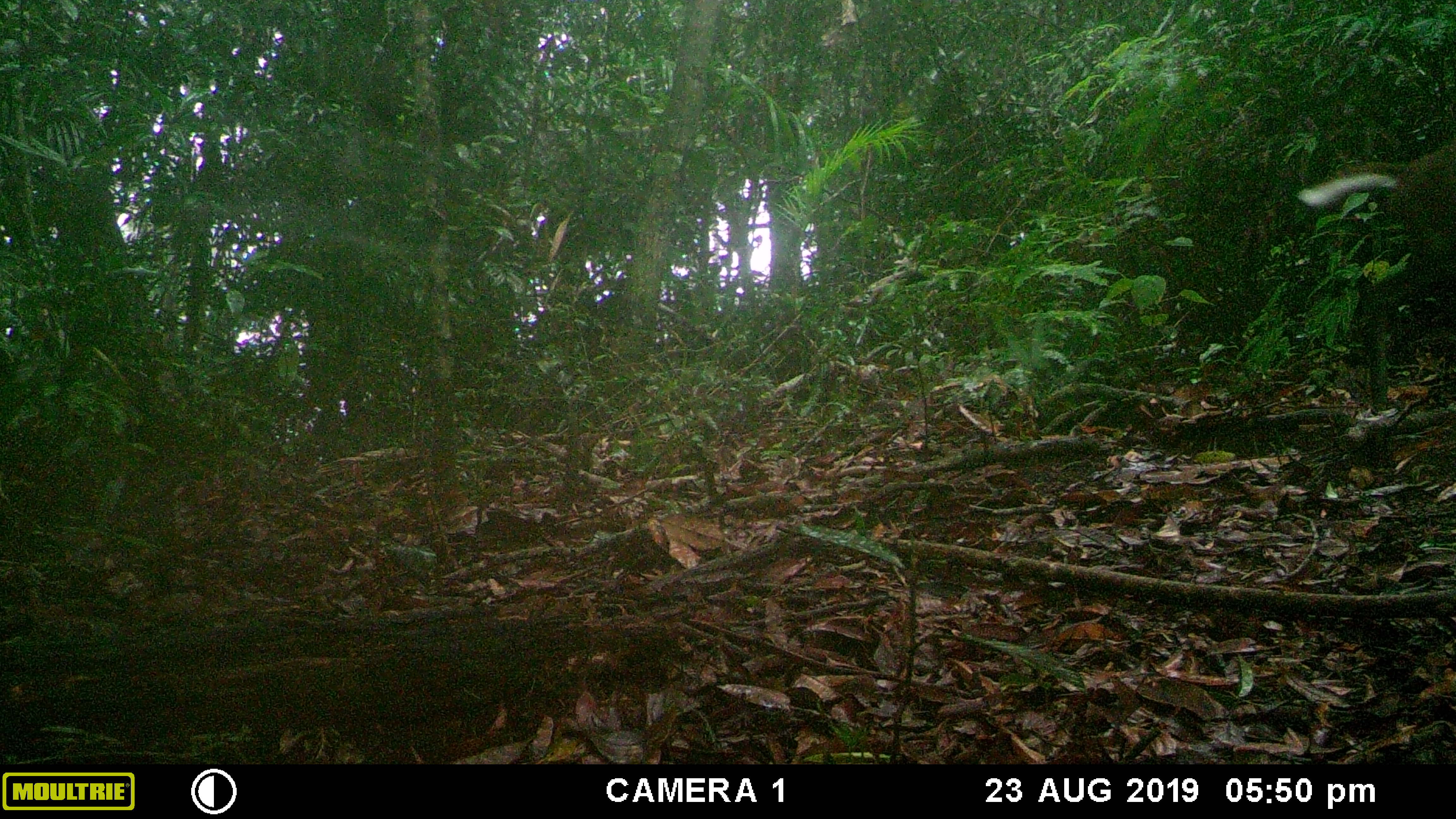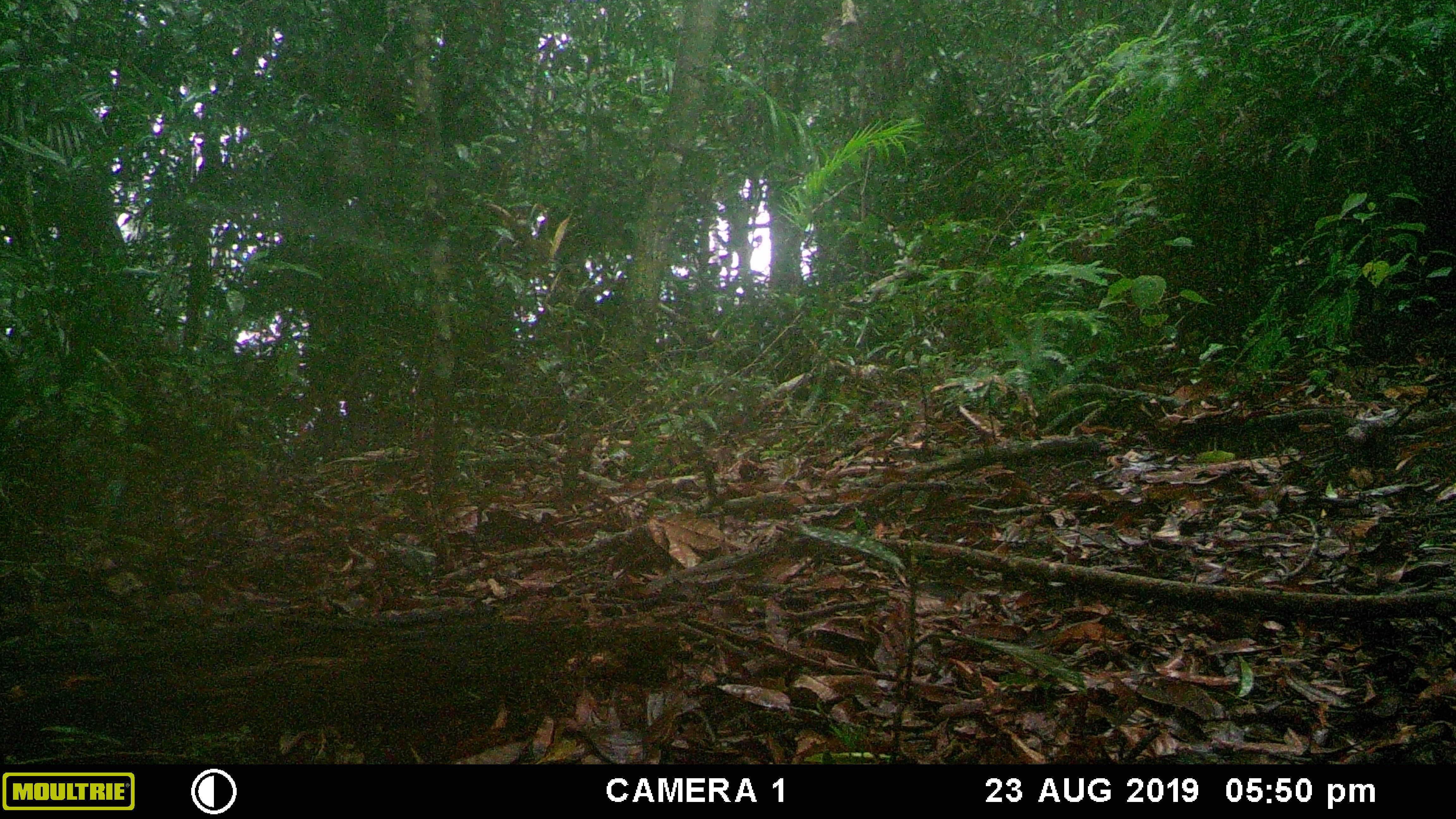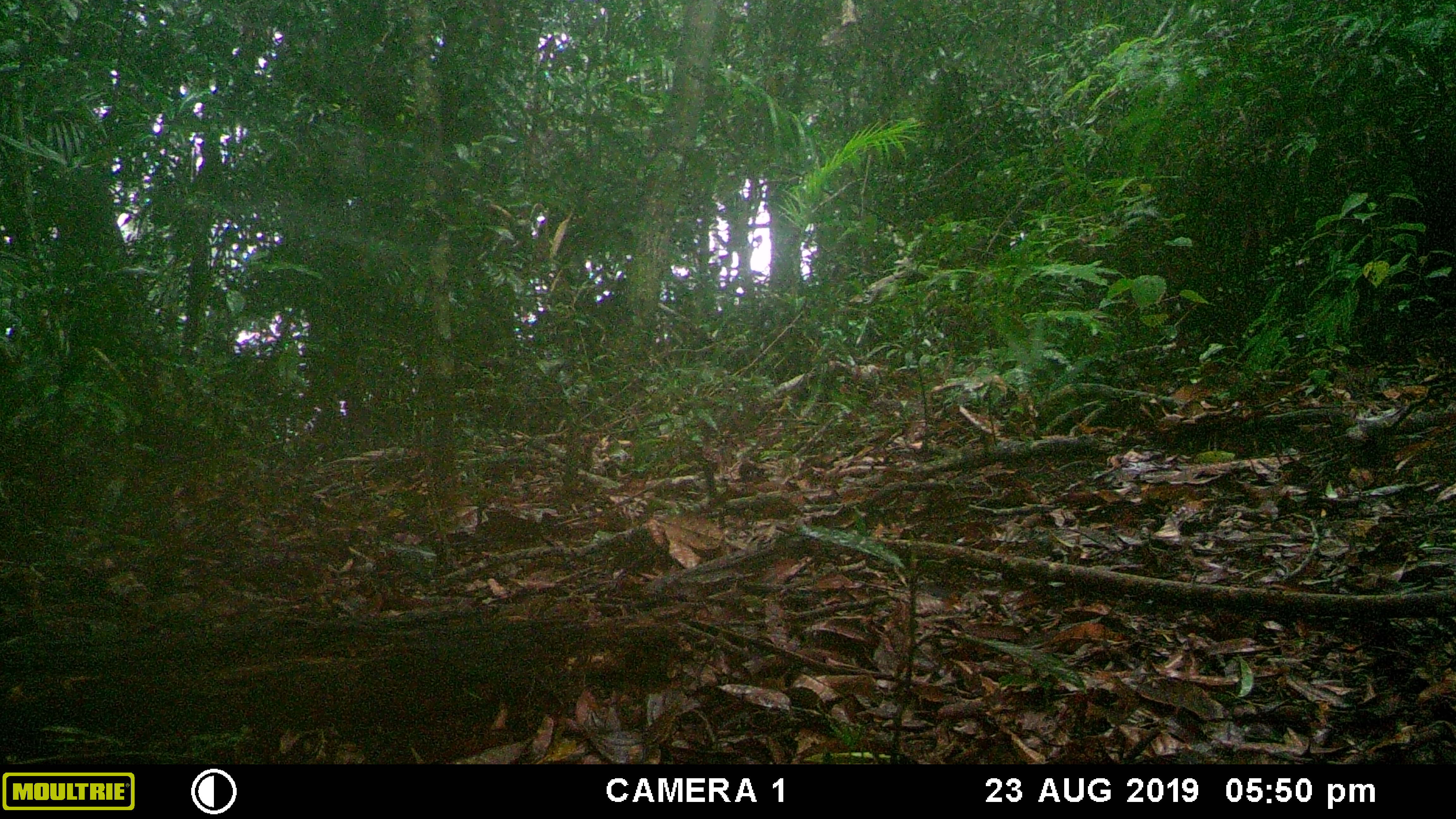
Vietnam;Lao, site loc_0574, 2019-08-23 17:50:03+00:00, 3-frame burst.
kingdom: Animalia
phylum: Chordata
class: Mammalia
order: Artiodactyla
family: Cervidae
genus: Muntiacus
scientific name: Muntiacus rooseveltorum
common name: roosevelt's muntjac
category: roosevelts muntjac group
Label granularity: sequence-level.